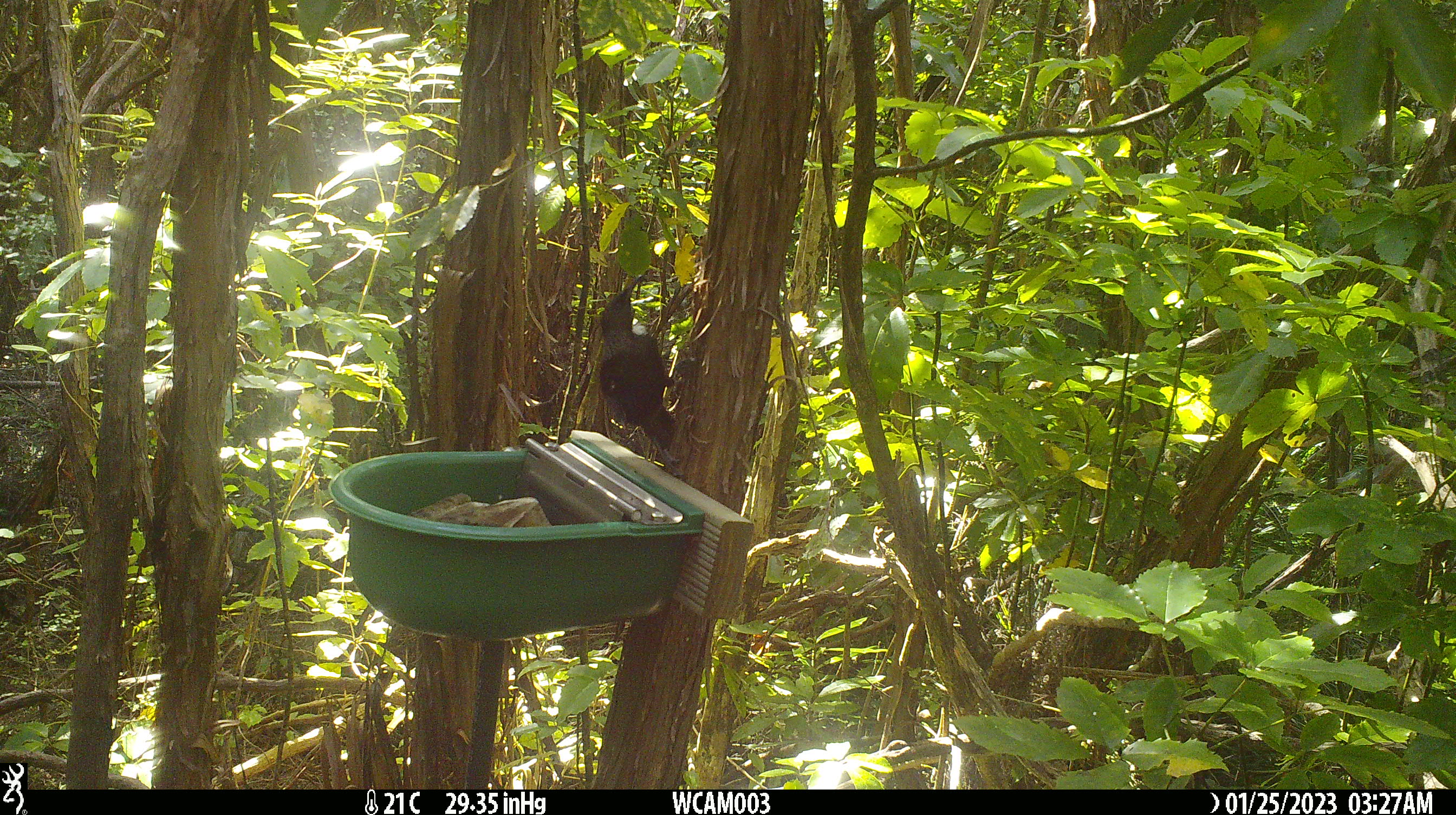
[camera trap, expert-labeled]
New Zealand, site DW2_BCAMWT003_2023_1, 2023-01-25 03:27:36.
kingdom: Animalia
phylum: Chordata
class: Aves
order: Passeriformes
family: Meliphagidae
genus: Prosthemadera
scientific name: Prosthemadera novaeseelandiae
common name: tui